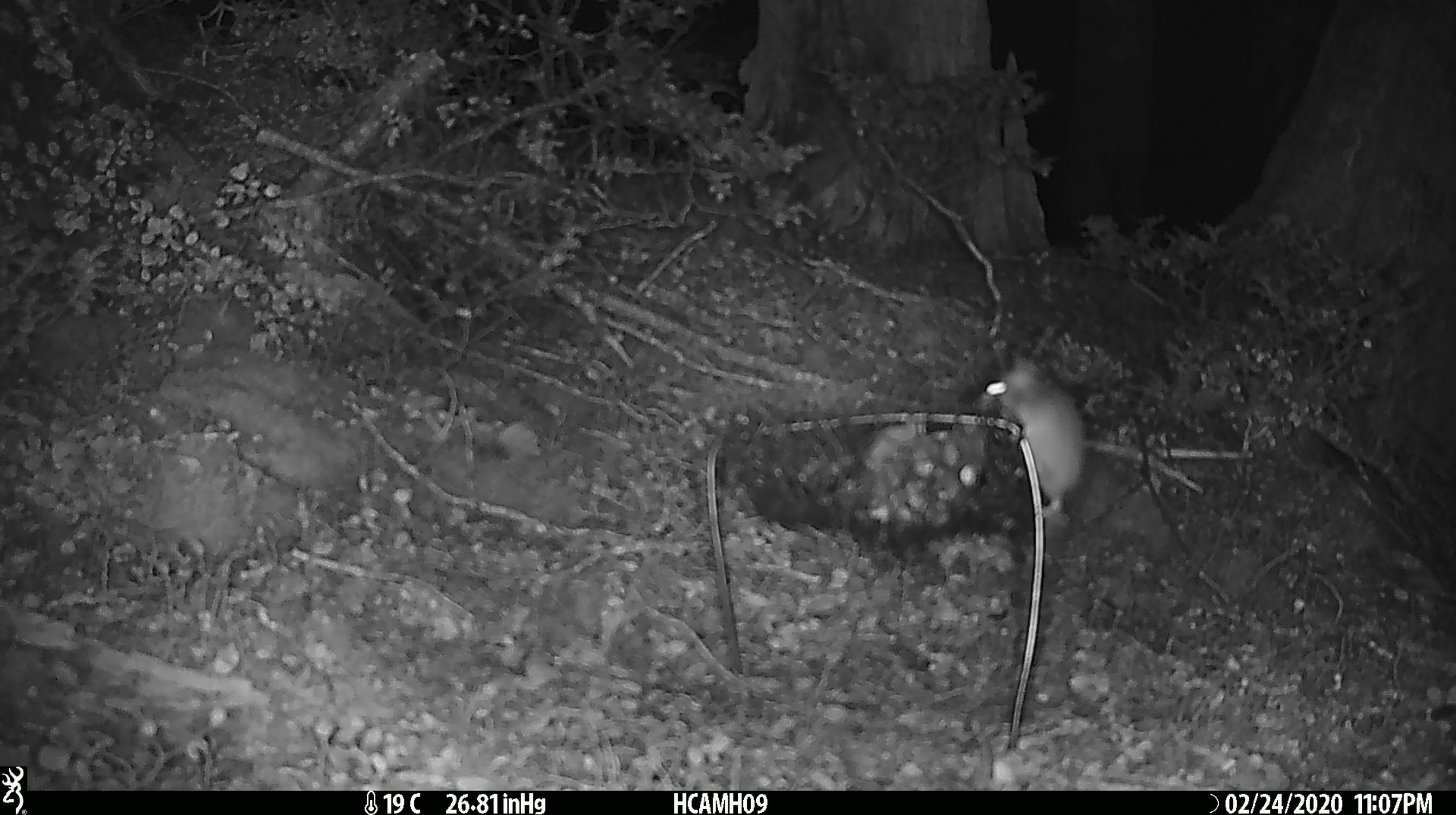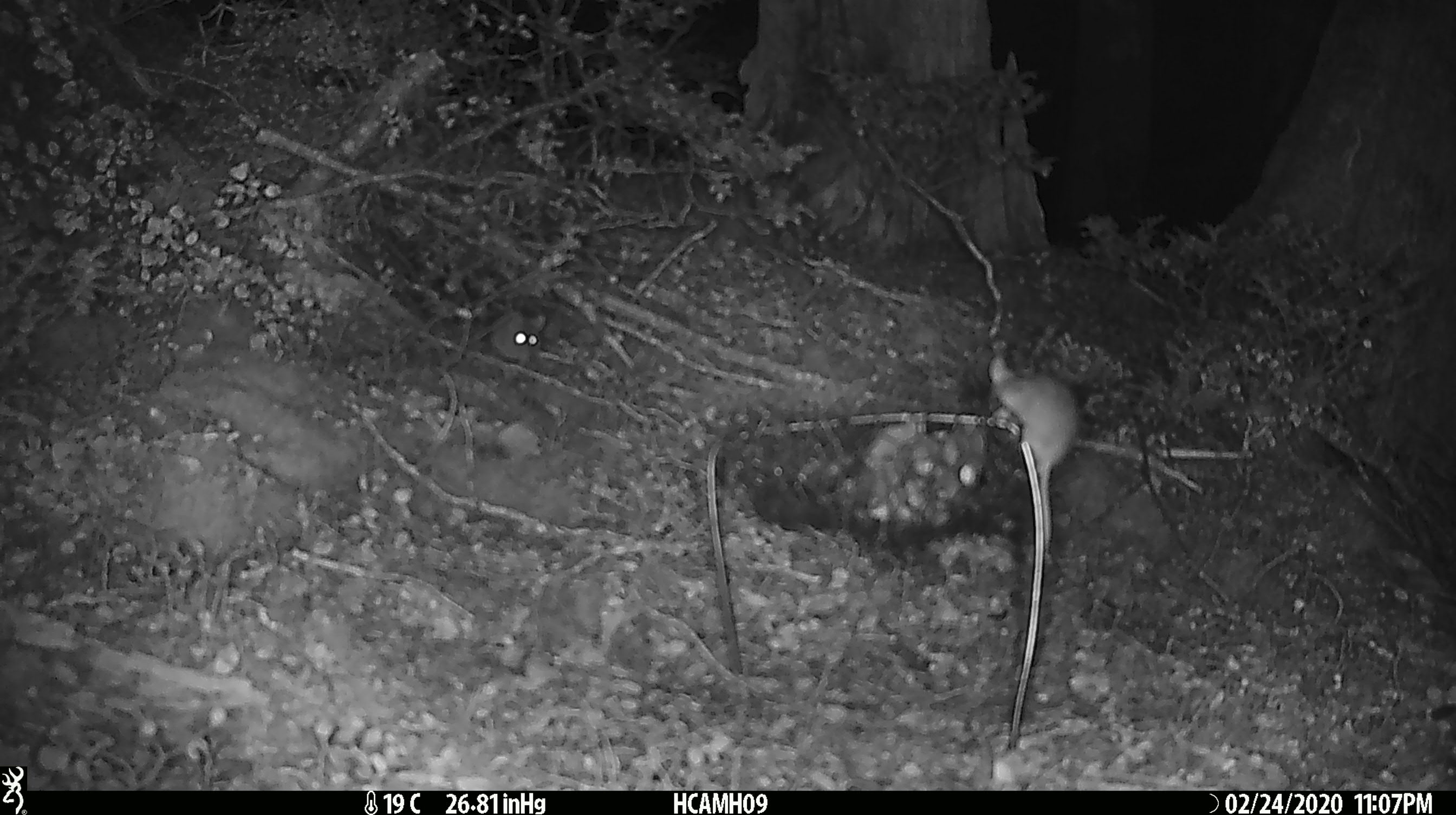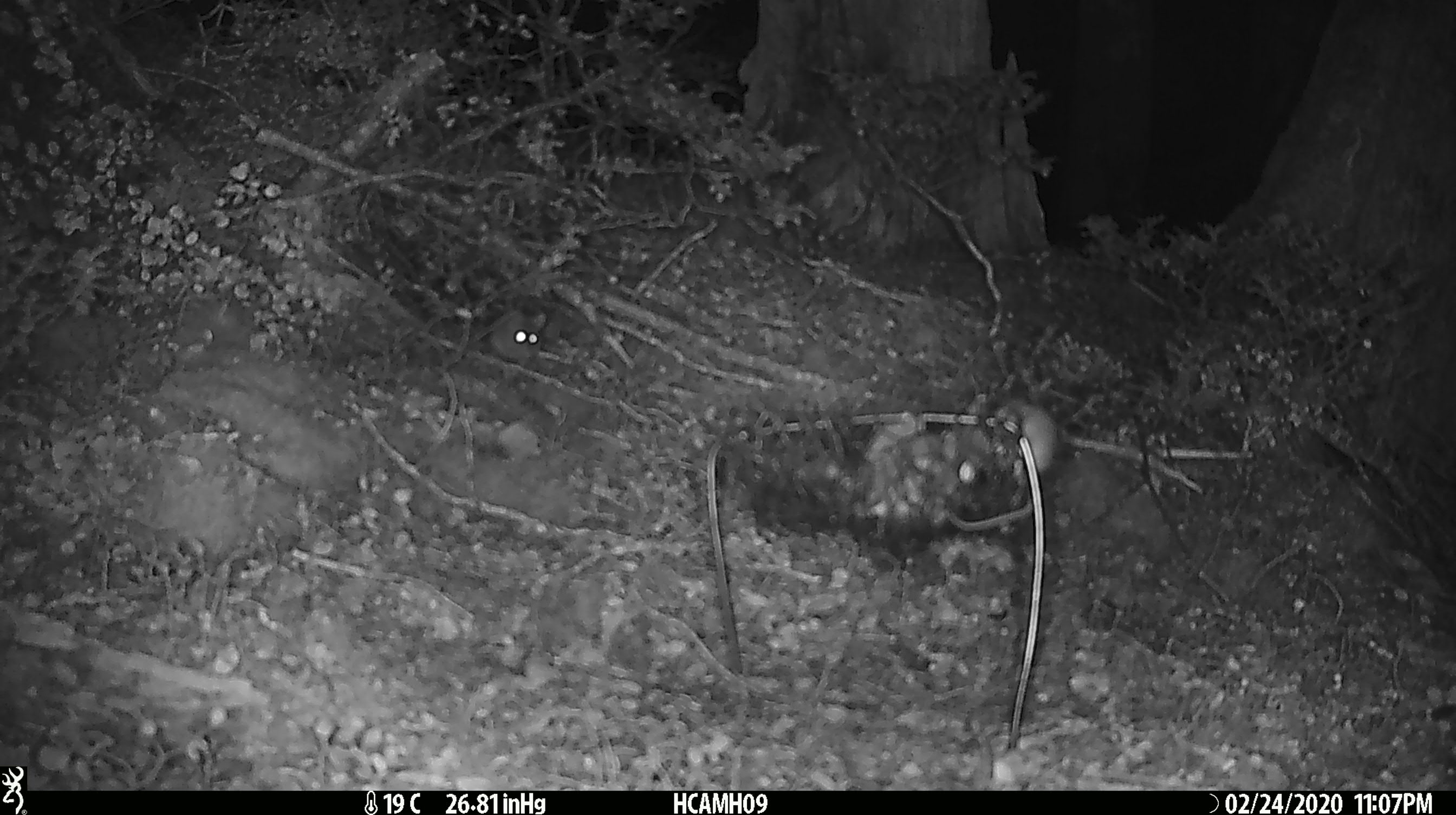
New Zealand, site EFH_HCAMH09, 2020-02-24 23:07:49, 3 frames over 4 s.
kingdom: Animalia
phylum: Chordata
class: Mammalia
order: Rodentia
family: Muridae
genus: Mus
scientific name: Mus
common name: mouse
Mouse (Mus).